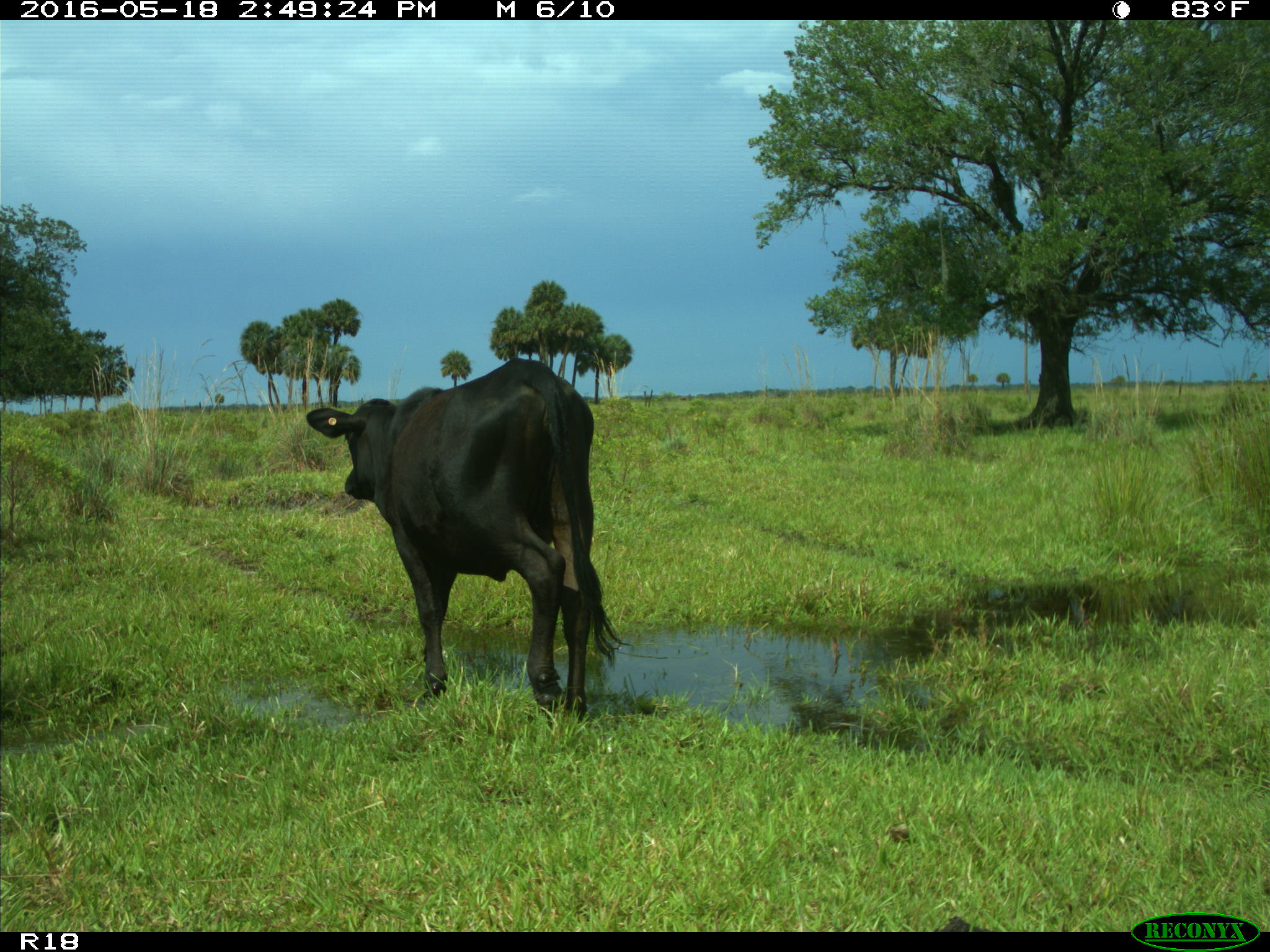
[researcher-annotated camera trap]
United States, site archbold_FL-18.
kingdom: Animalia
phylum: Chordata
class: Mammalia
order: Artiodactyla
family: Bovidae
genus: Bos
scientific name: Bos taurus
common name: domestic cow